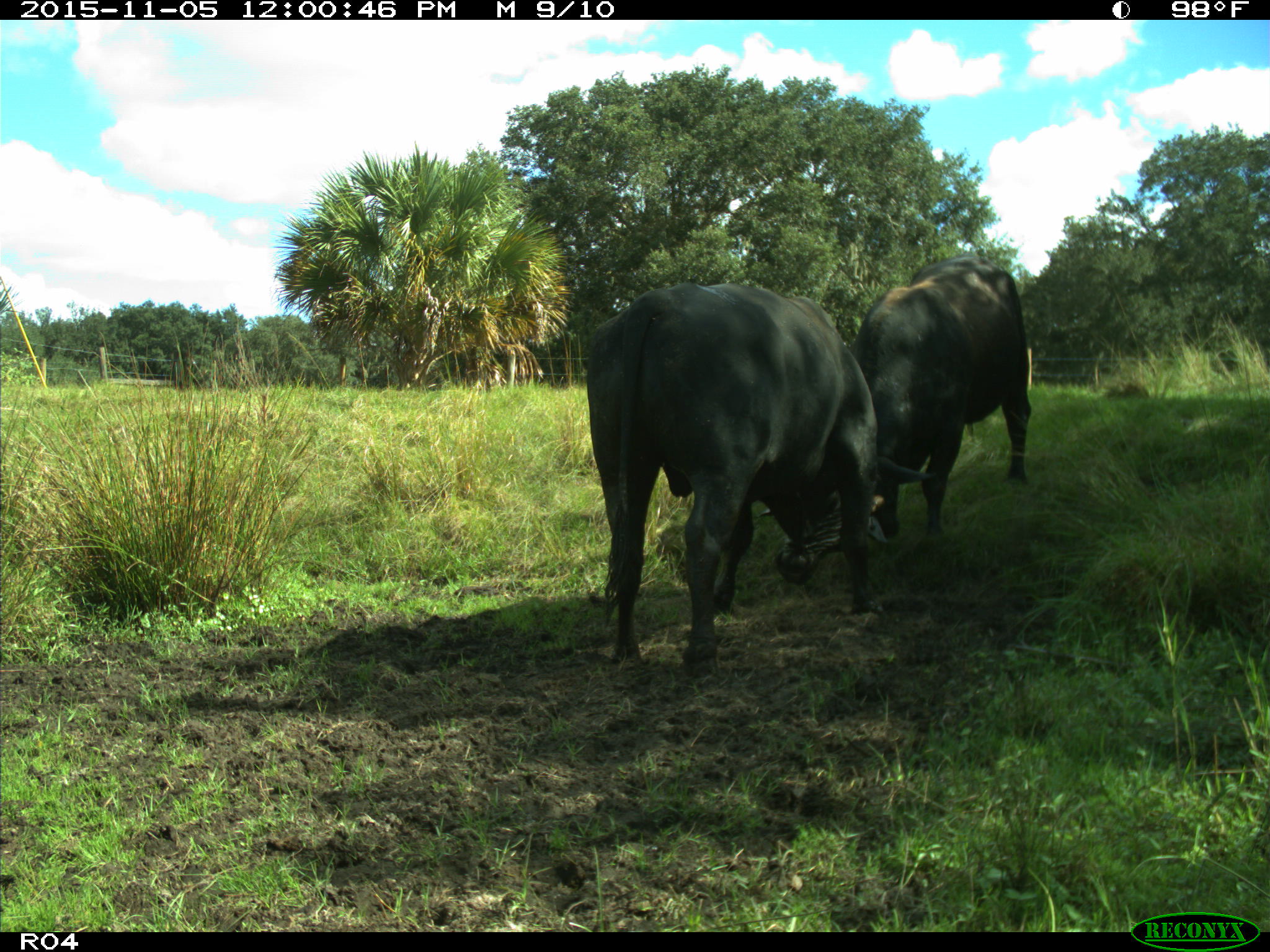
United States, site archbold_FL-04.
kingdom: Animalia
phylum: Chordata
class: Mammalia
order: Artiodactyla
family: Bovidae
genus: Bos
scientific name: Bos taurus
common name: domestic cow